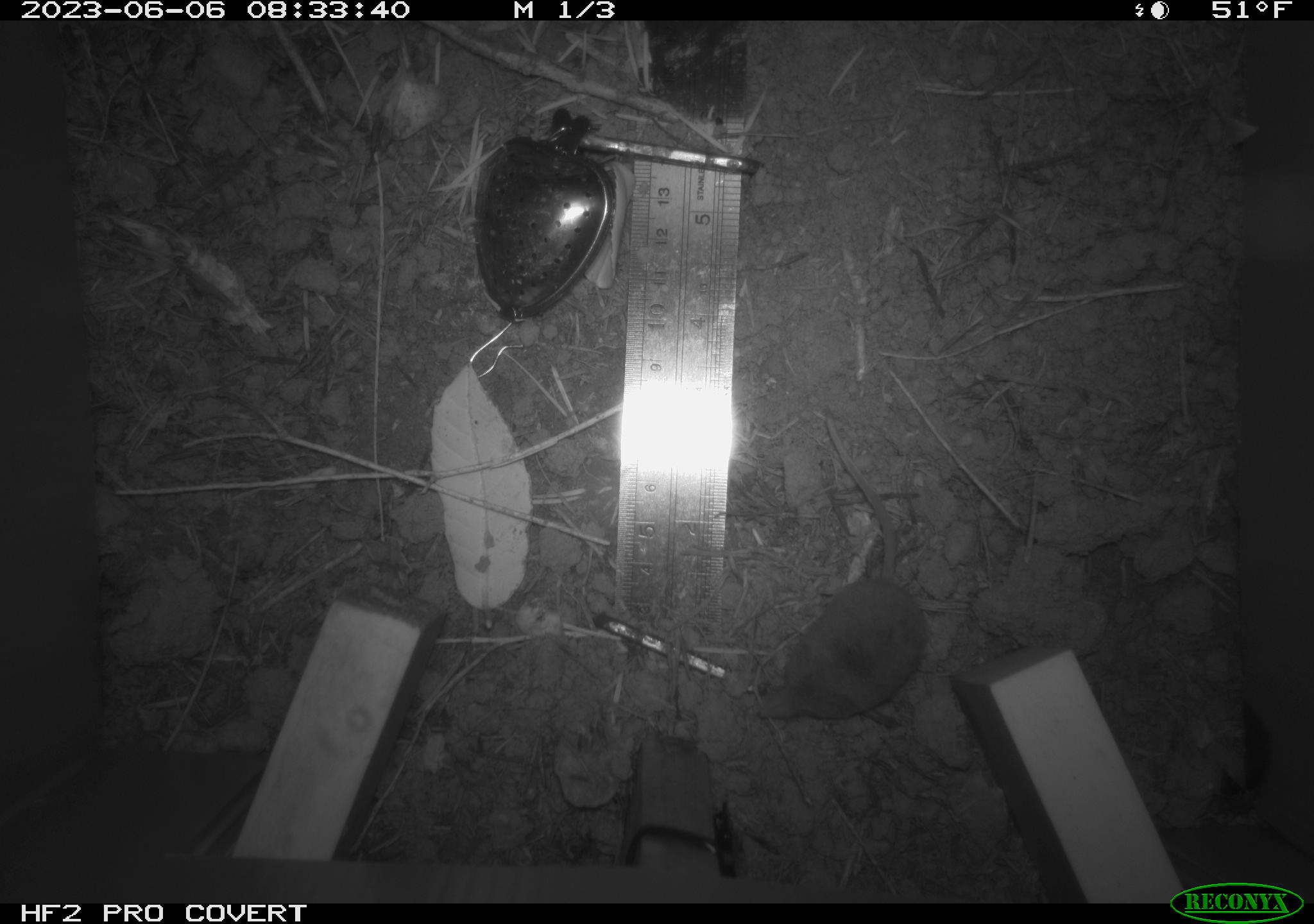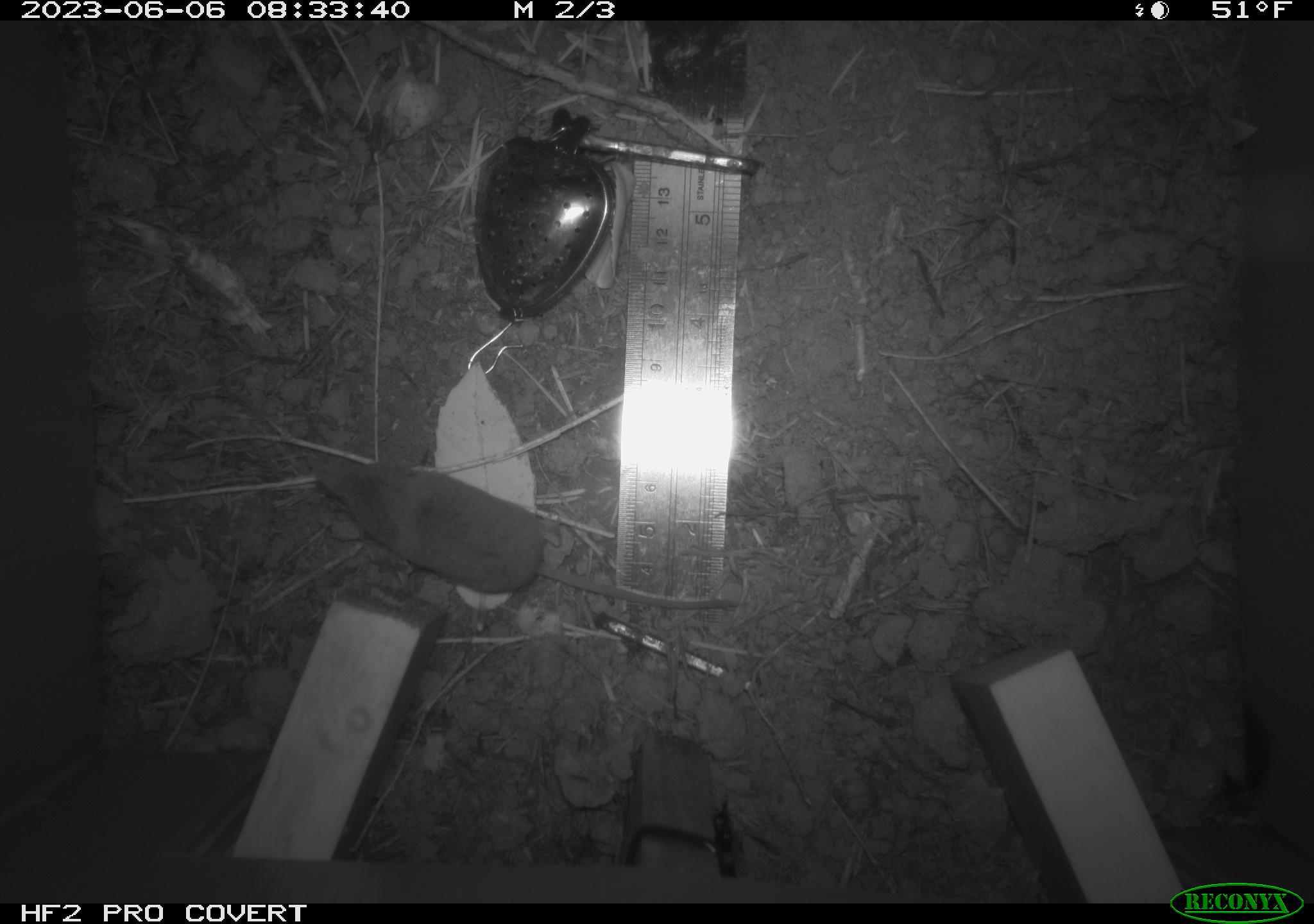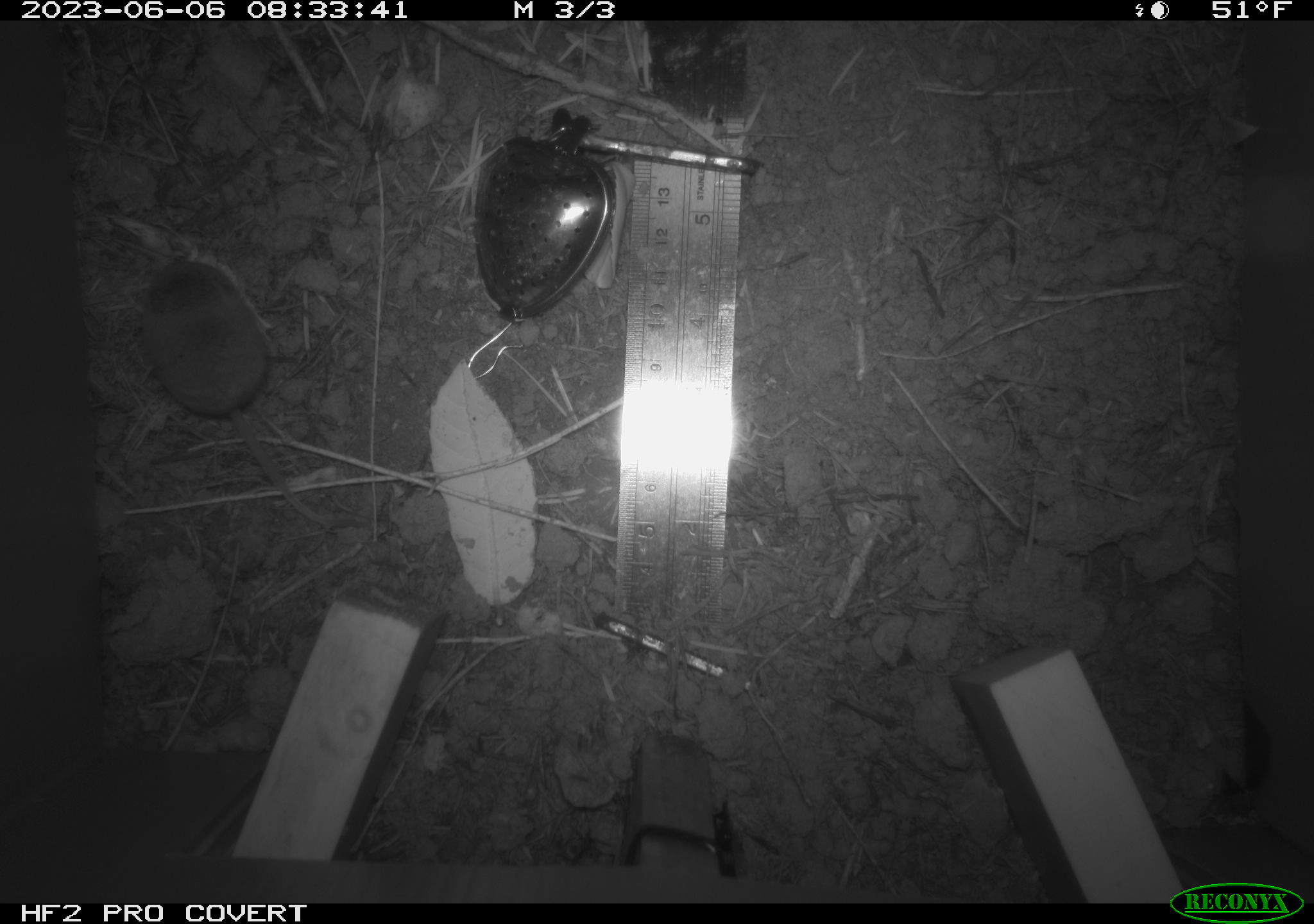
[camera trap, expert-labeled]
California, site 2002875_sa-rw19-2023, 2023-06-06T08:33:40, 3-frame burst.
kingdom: Animalia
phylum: Chordata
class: Mammalia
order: Eulipotyphla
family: Soricidae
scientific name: Soricidae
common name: shrews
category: soricidae family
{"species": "soricidae family (shrews) (Soricidae)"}